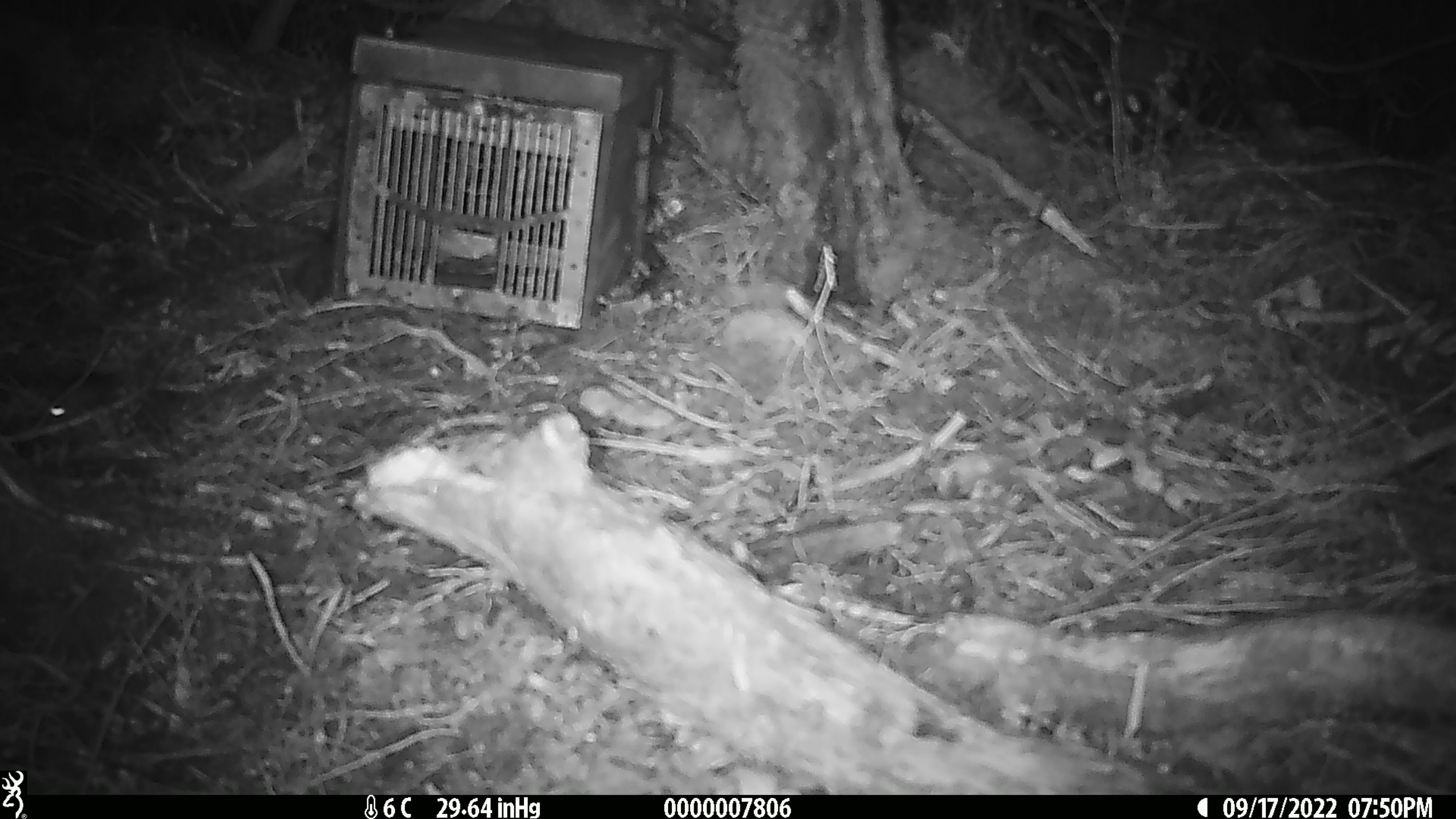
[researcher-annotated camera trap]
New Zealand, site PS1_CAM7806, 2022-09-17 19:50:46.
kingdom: Animalia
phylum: Chordata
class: Mammalia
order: Rodentia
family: Muridae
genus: Mus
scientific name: Mus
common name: mouse